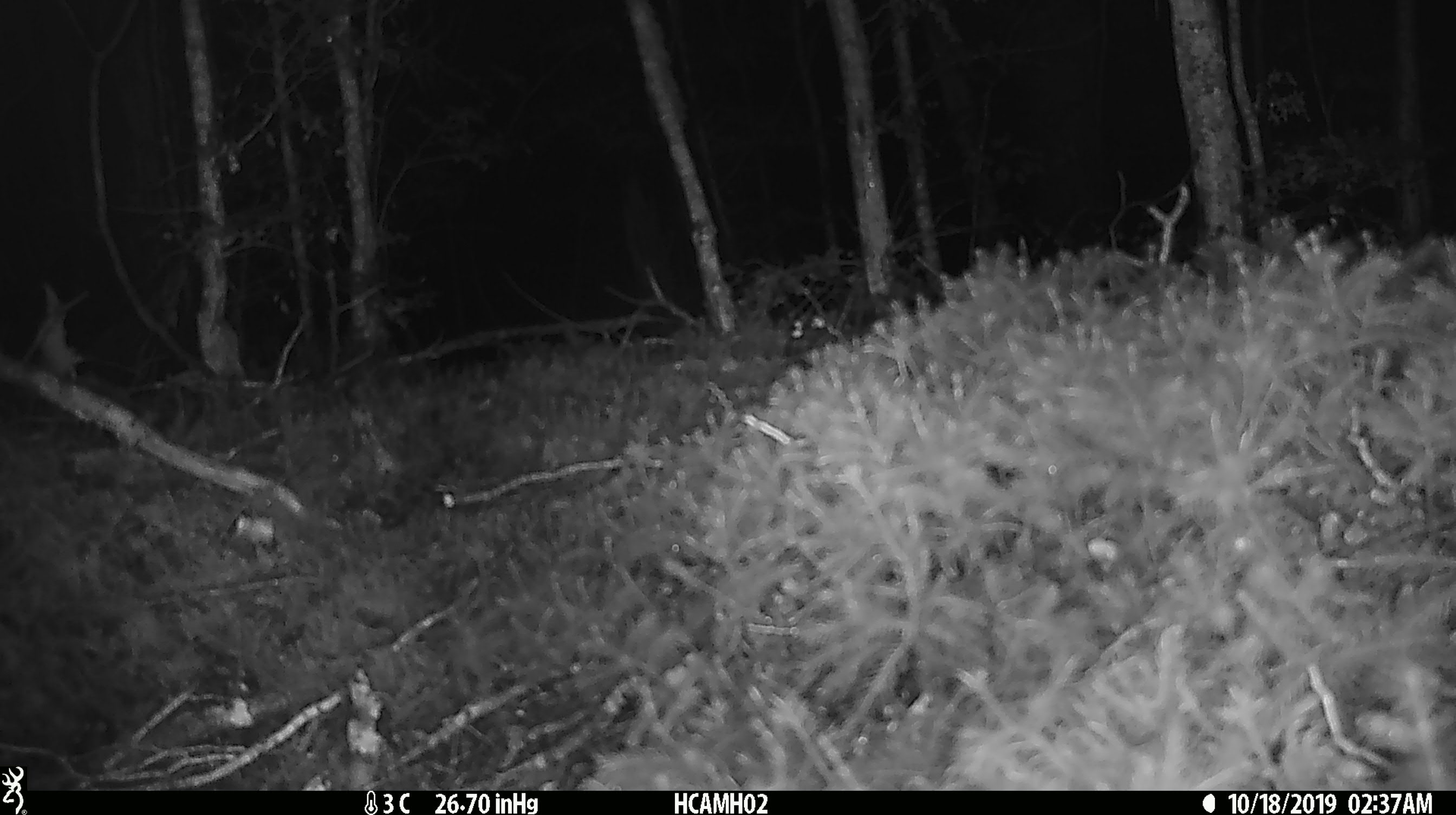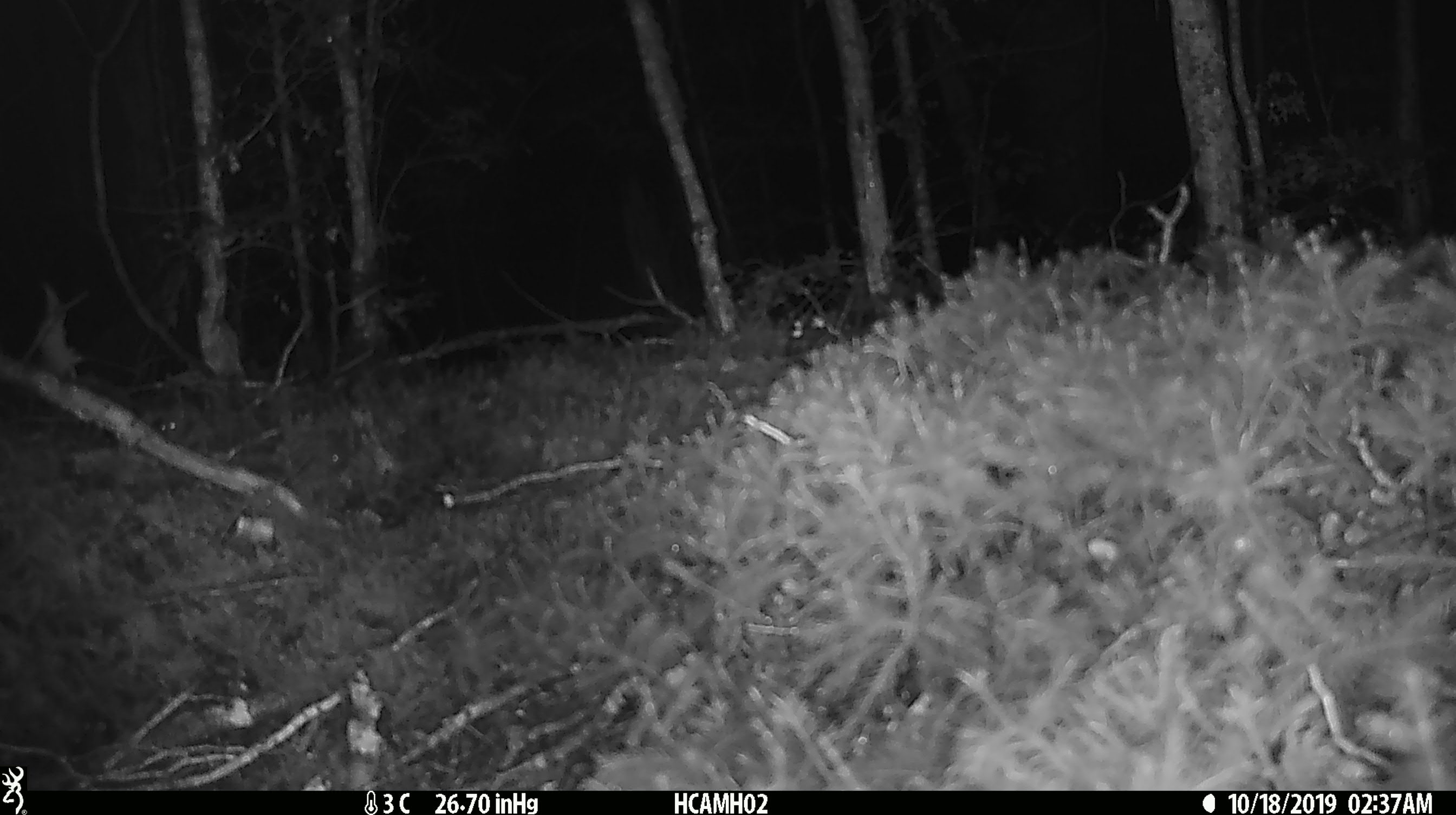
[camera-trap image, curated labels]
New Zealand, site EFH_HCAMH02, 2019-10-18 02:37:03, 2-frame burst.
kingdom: Animalia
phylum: Chordata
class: Mammalia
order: Rodentia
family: Muridae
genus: Mus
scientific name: Mus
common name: mouse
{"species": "mouse (Mus)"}